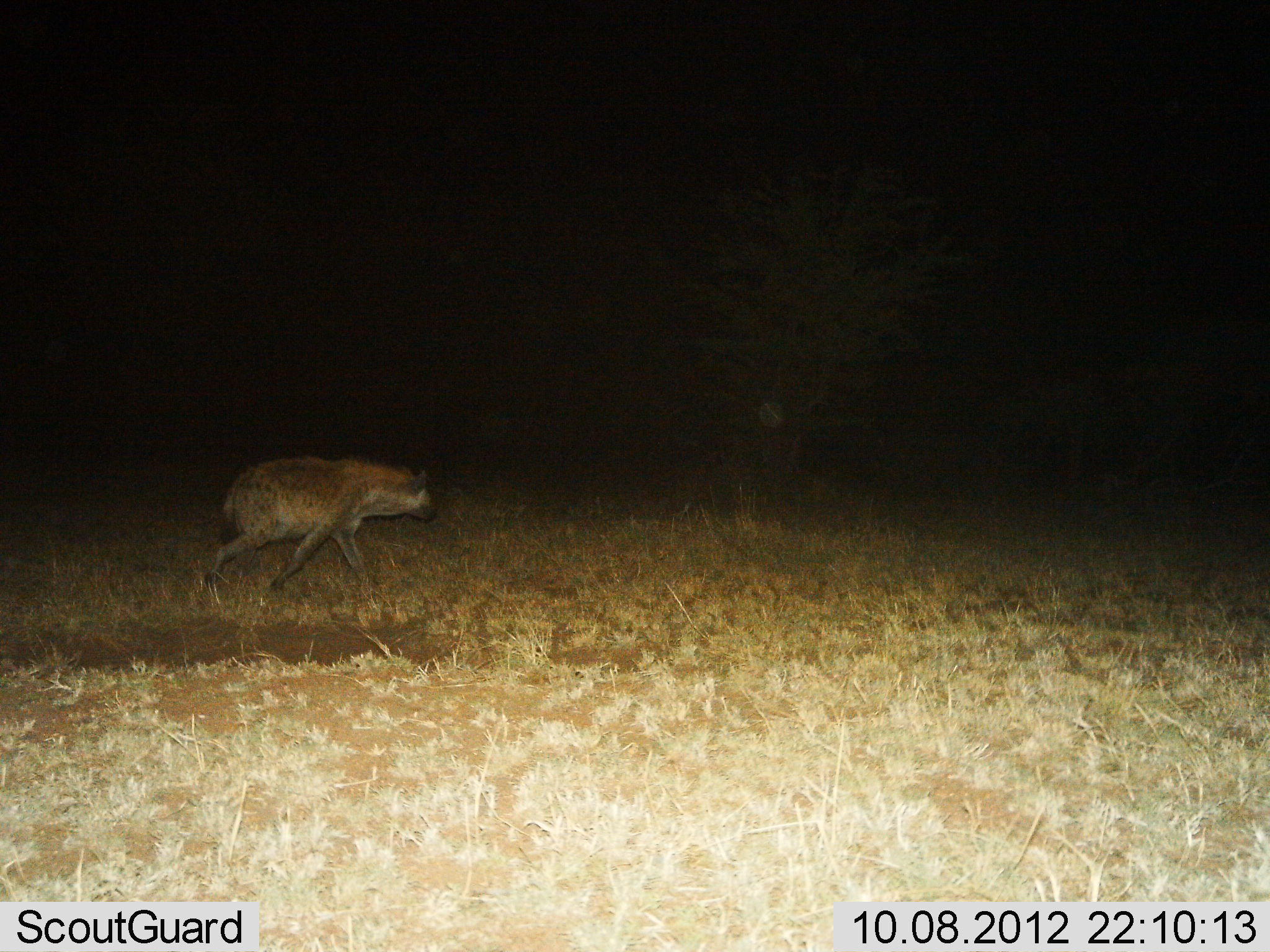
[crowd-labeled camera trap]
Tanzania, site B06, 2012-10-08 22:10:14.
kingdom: Animalia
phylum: Chordata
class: Mammalia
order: Carnivora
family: Hyaenidae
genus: Crocuta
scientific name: Crocuta crocuta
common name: spotted hyena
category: hyenaspotted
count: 1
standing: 10%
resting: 0%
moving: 90%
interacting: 0%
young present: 0%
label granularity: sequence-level